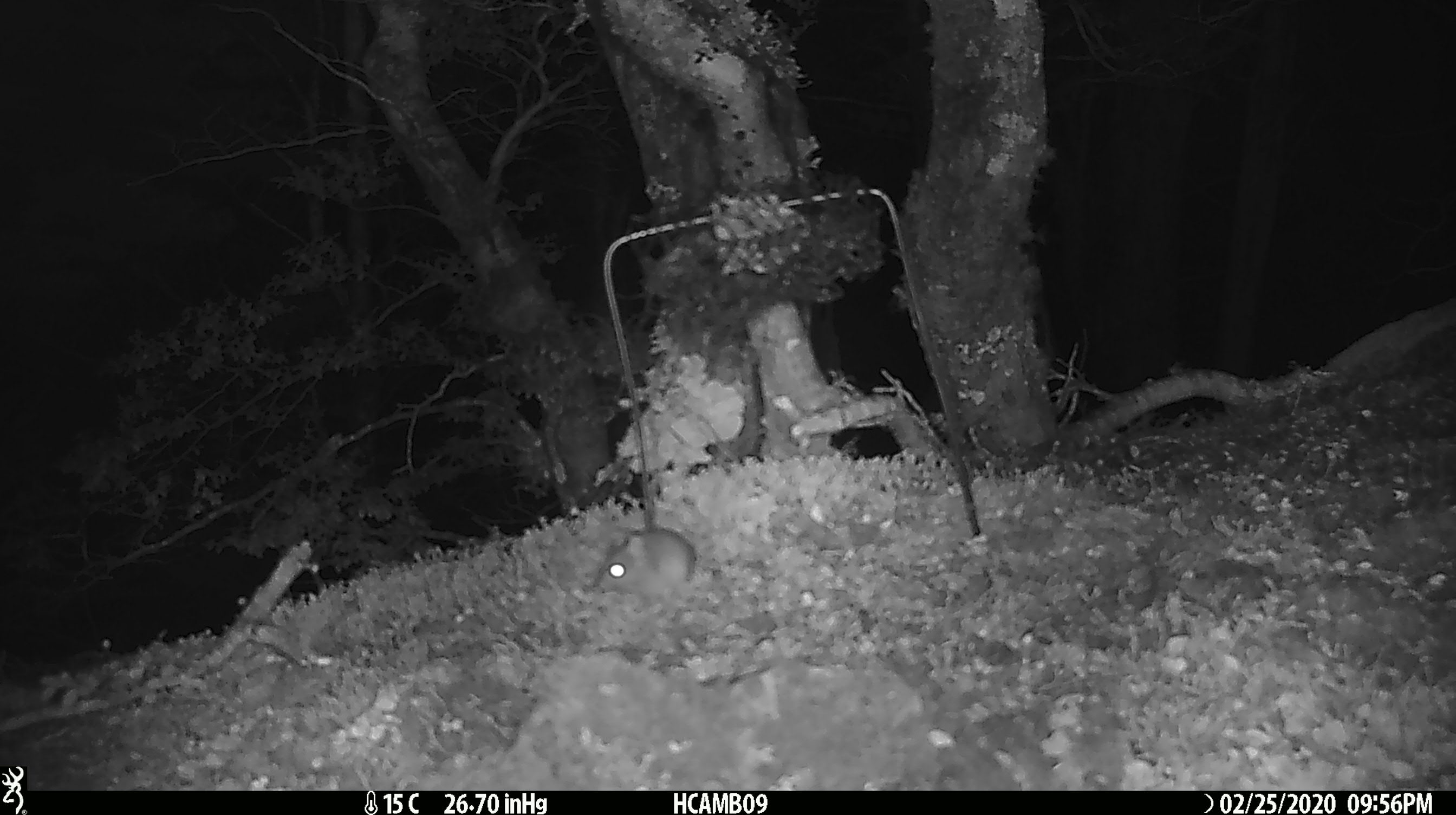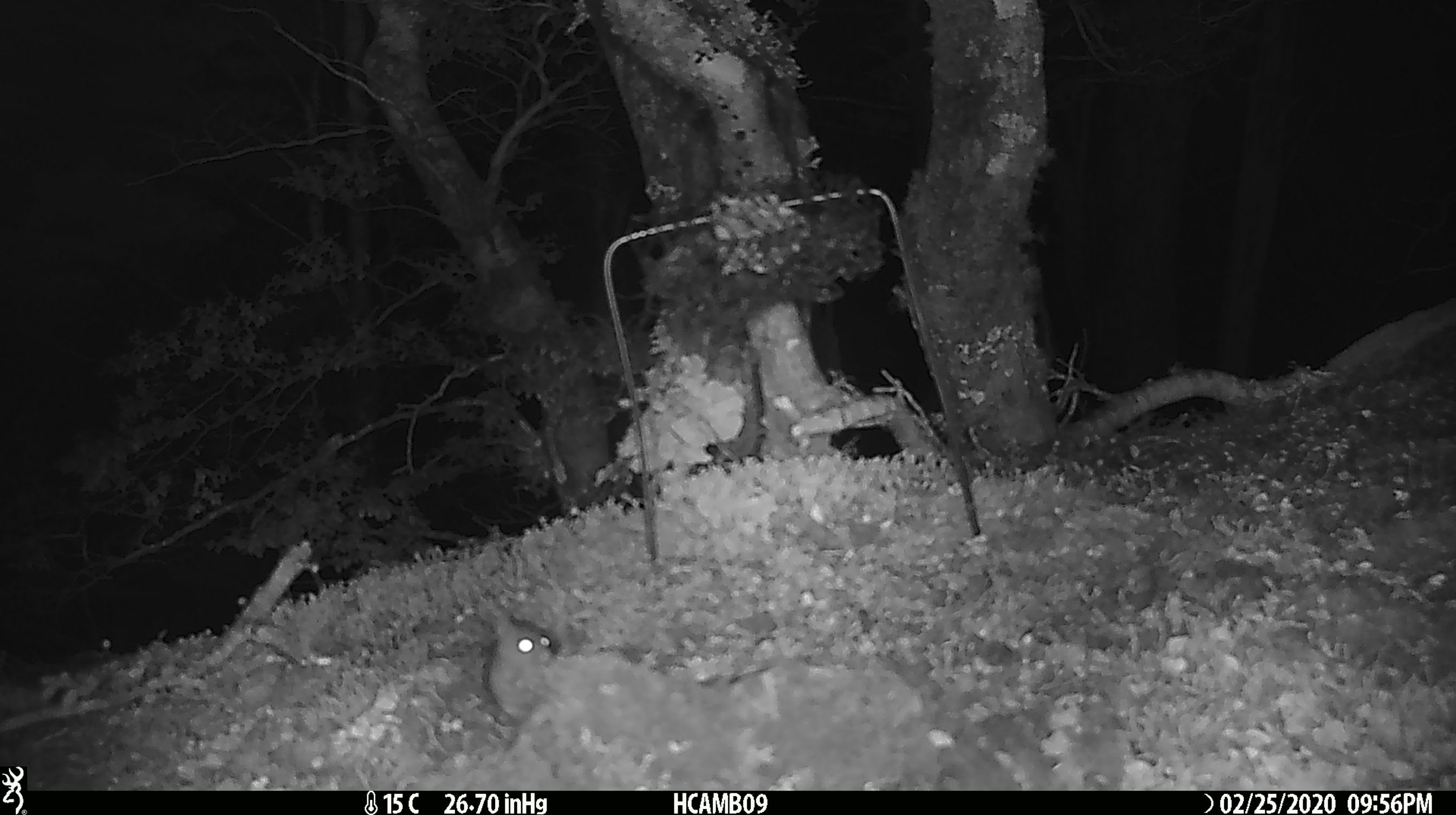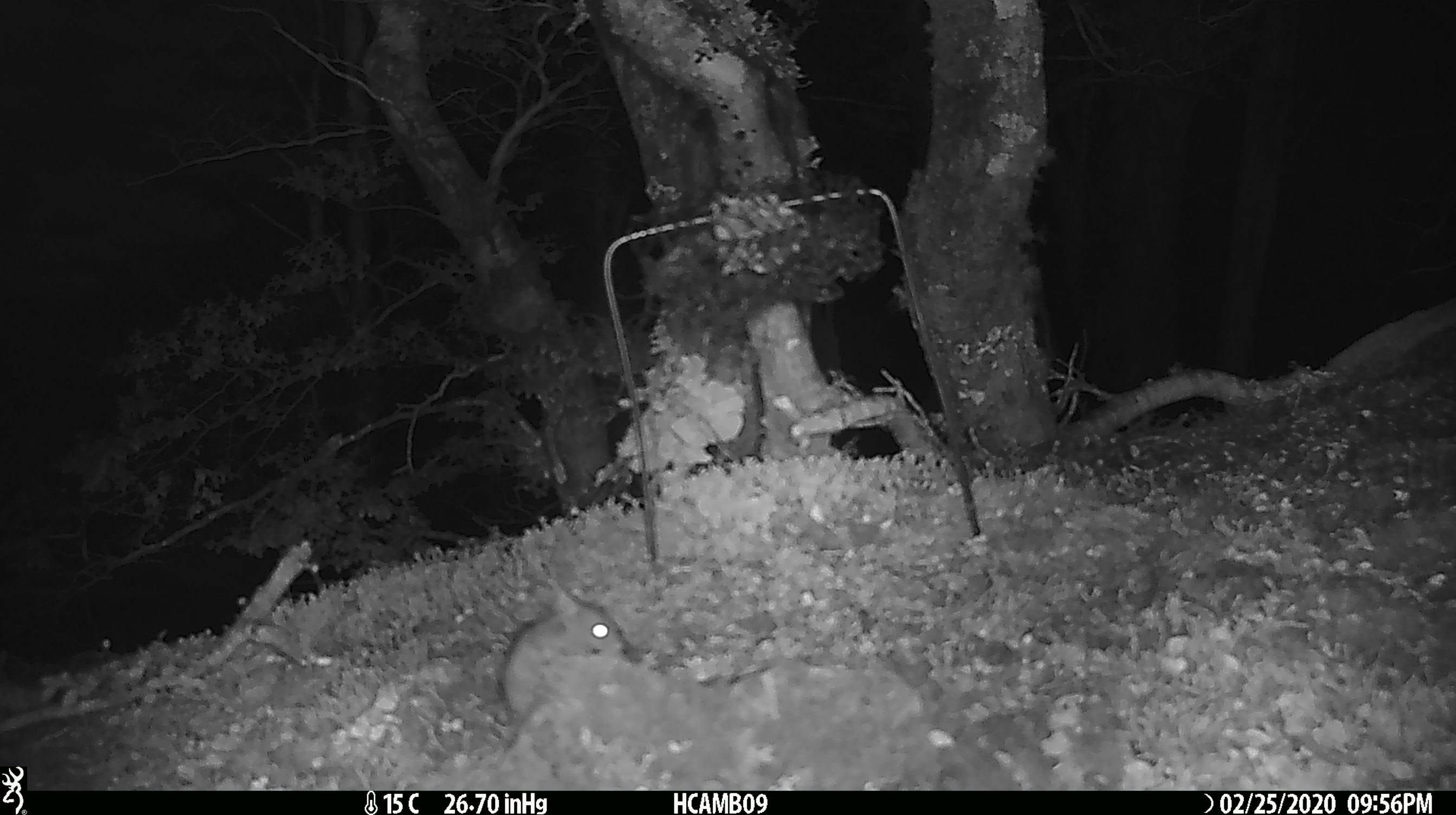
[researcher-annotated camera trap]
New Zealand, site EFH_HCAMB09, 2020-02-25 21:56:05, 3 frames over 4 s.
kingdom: Animalia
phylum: Chordata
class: Mammalia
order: Rodentia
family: Muridae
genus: Mus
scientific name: Mus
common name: mouse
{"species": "mouse (Mus)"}